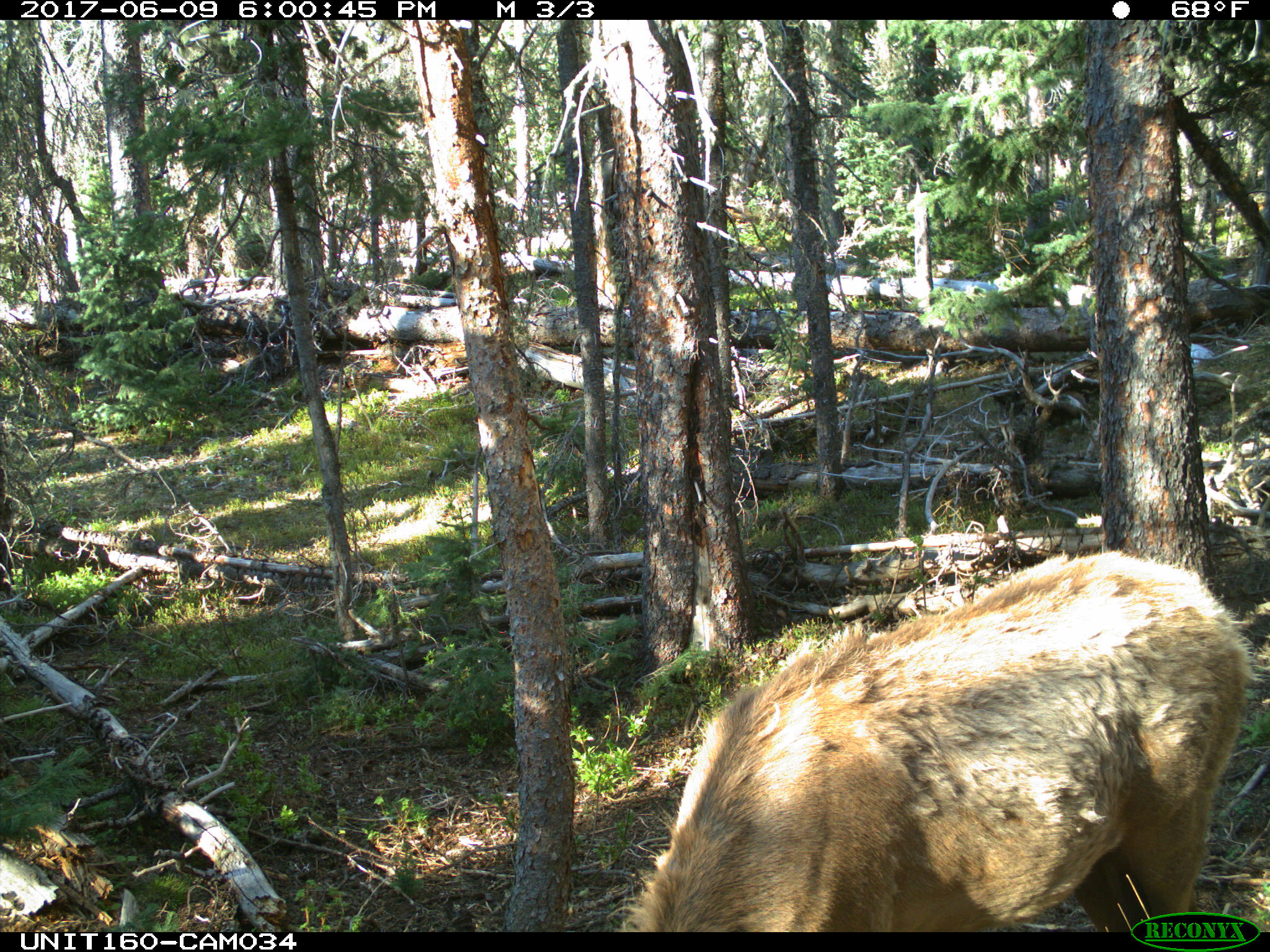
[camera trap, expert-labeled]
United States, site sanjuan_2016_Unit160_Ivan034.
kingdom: Animalia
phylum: Chordata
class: Mammalia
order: Artiodactyla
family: Cervidae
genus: Cervus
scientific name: Cervus elaphus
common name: red deer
Cervus elaphus (red deer).